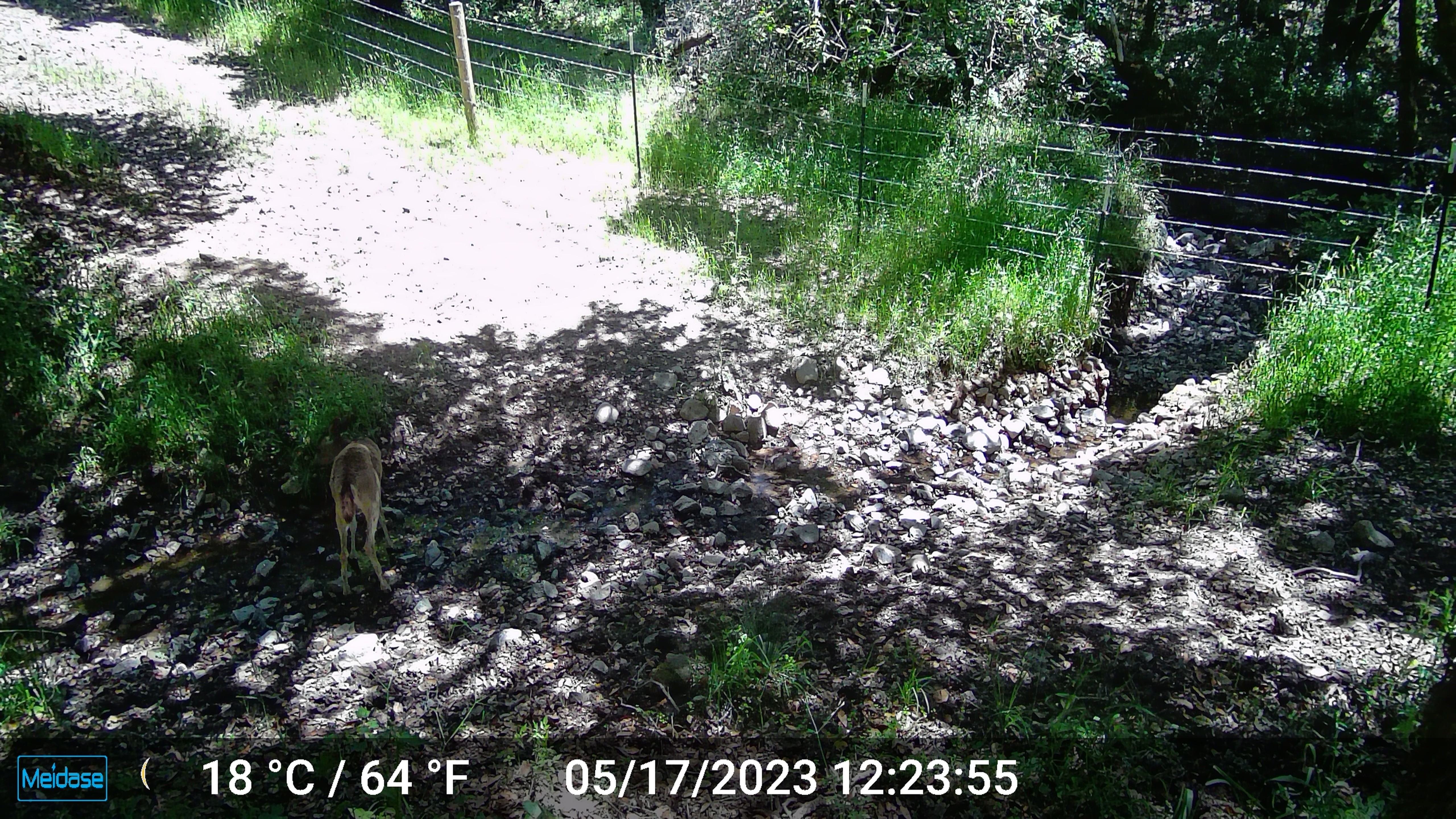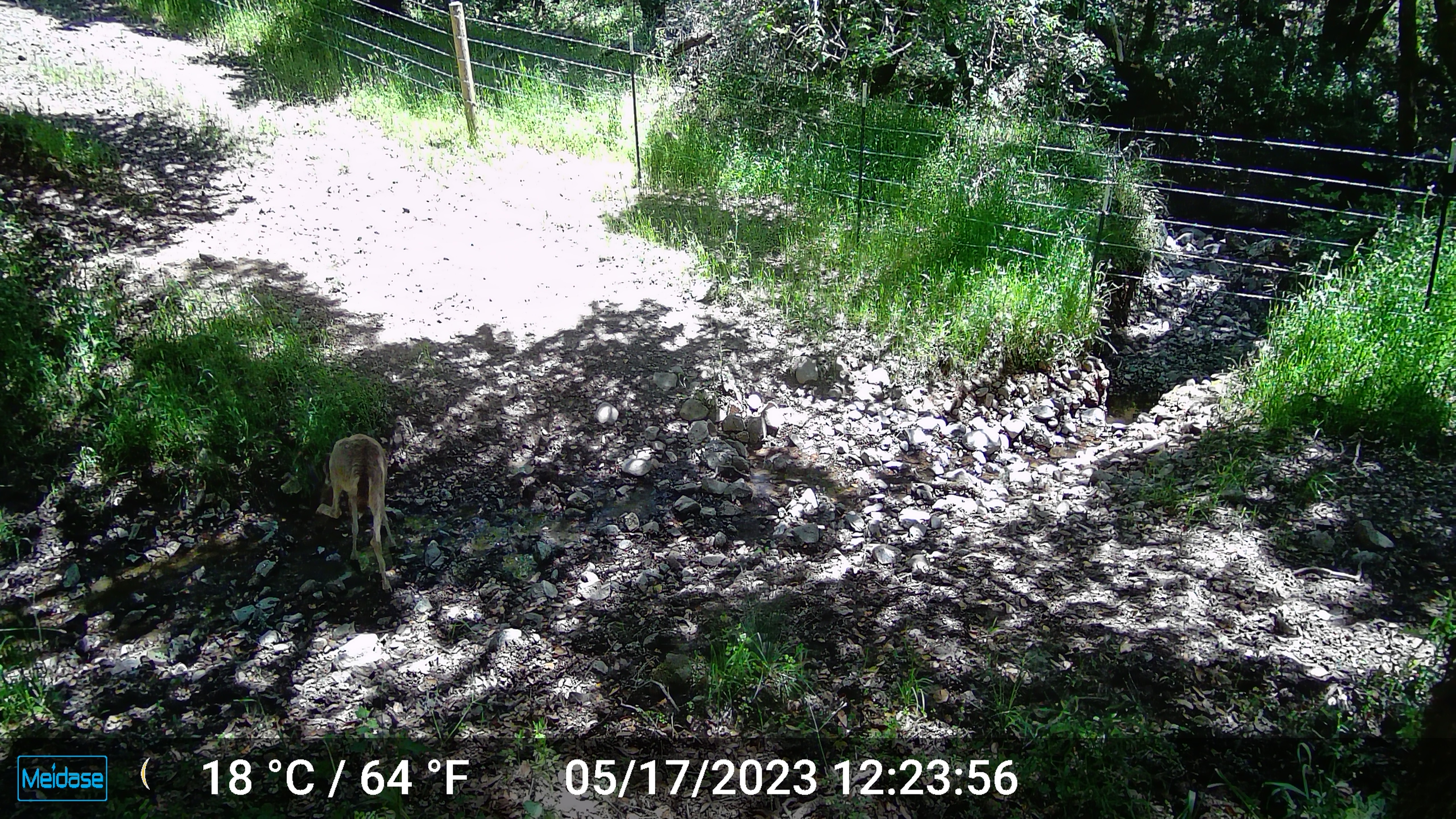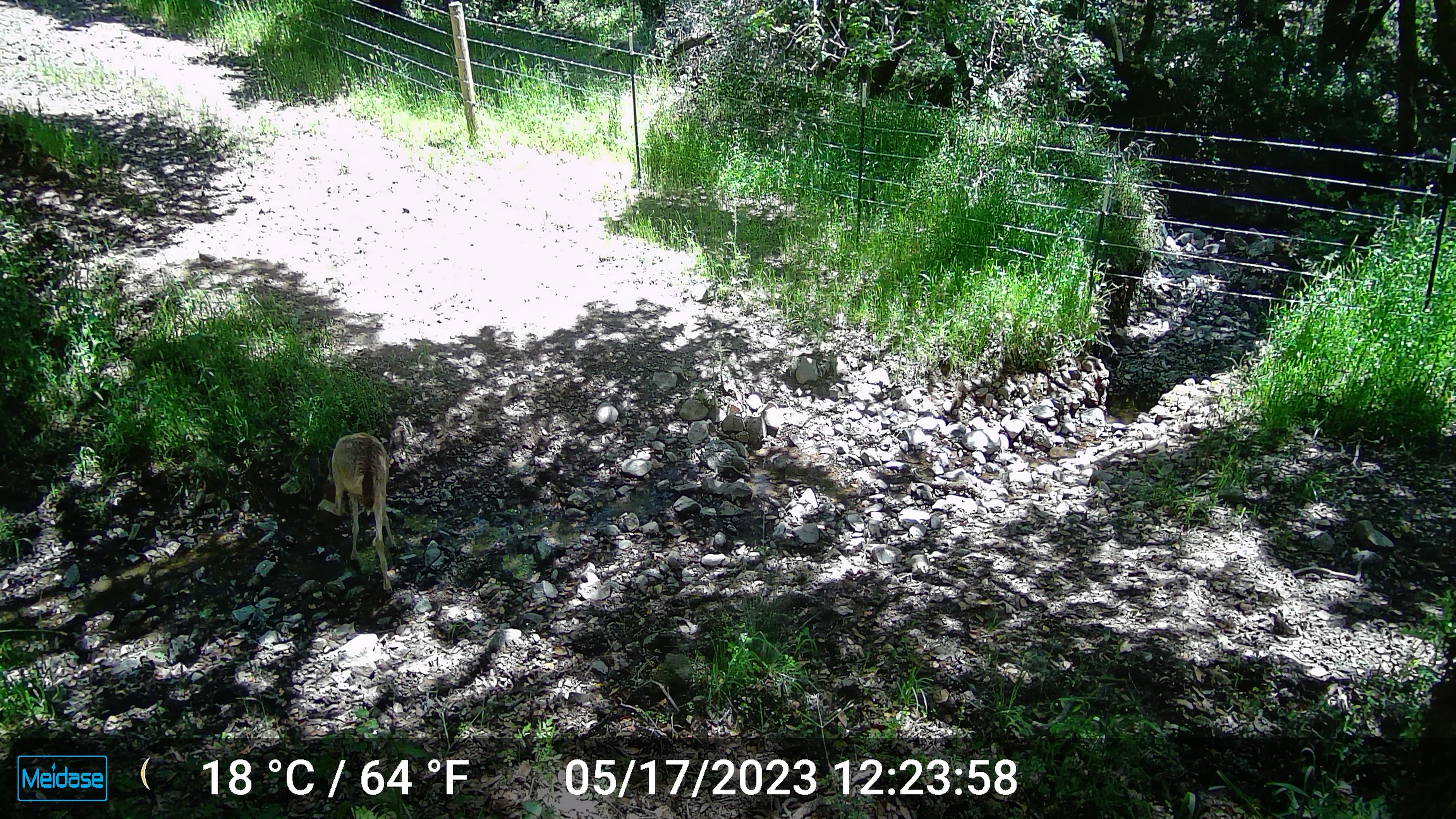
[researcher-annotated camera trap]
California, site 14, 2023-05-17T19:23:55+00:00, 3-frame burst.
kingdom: Animalia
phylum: Chordata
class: Mammalia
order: Artiodactyla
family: Cervidae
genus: Odocoileus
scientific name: Odocoileus hemionus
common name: mule deer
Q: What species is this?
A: Mule deer (Odocoileus hemionus).